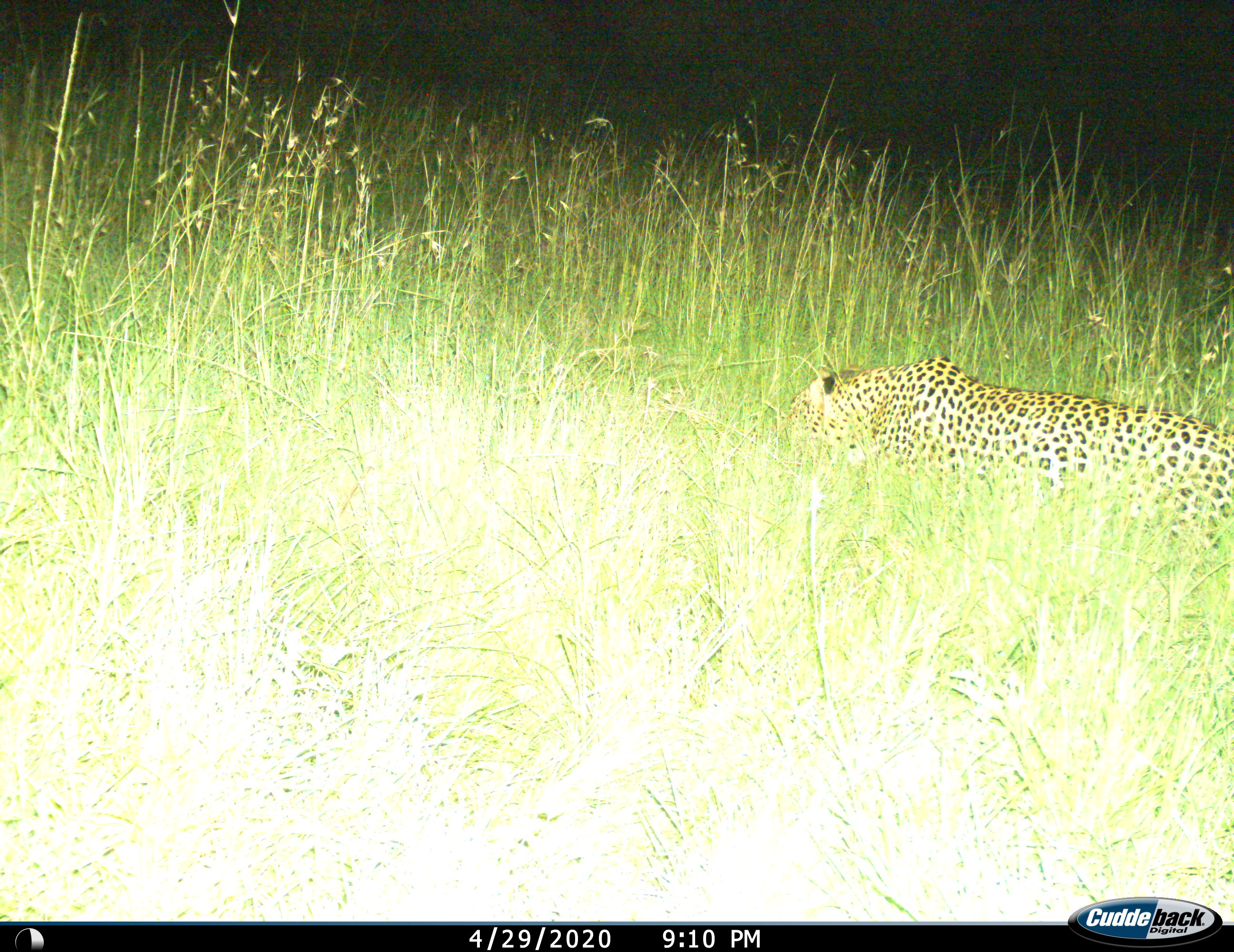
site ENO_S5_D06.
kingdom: Animalia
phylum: Chordata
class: Mammalia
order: Carnivora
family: Felidae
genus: Panthera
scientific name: Panthera pardus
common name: leopard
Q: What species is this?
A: Leopard (Panthera pardus).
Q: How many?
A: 1.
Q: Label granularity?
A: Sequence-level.